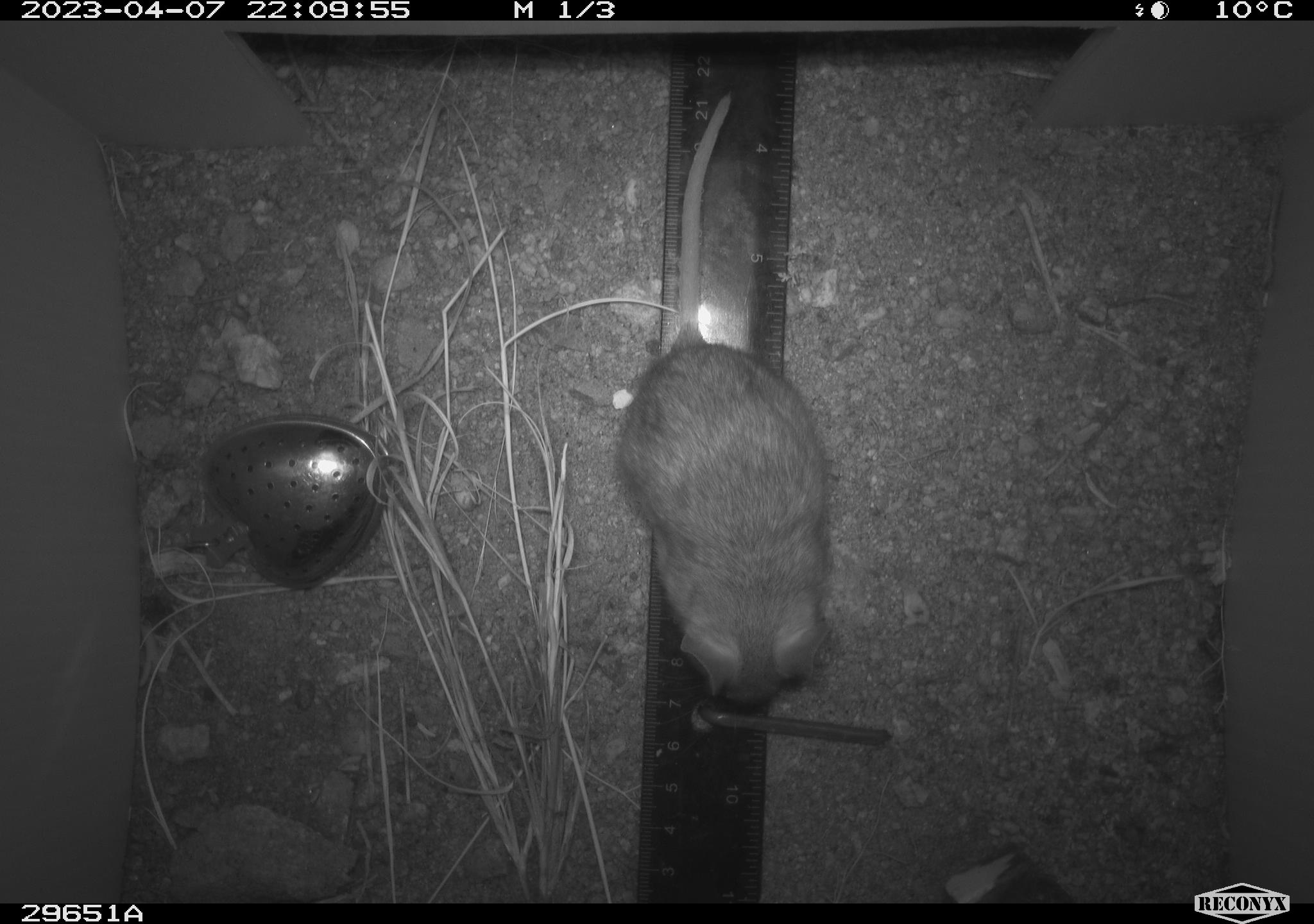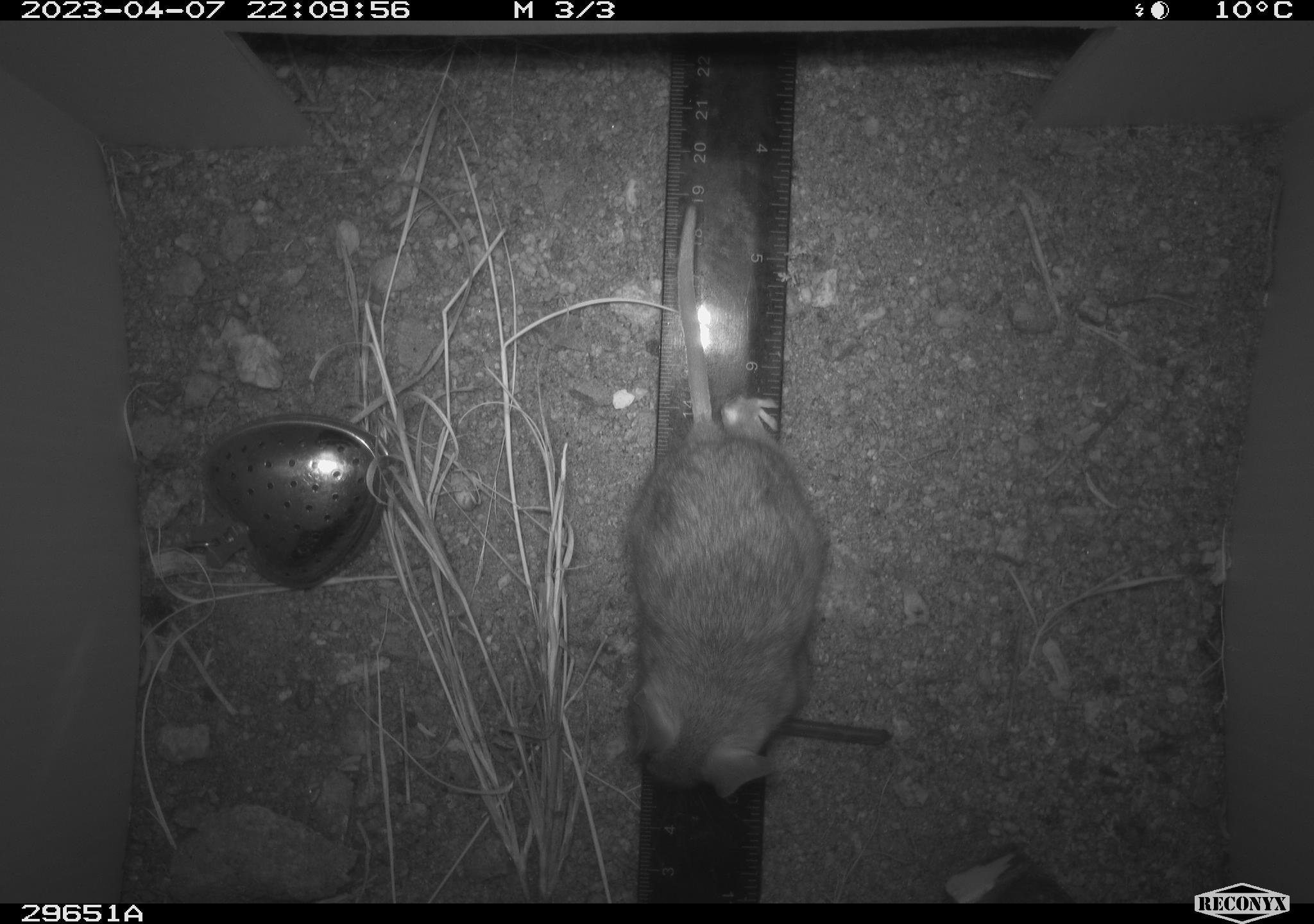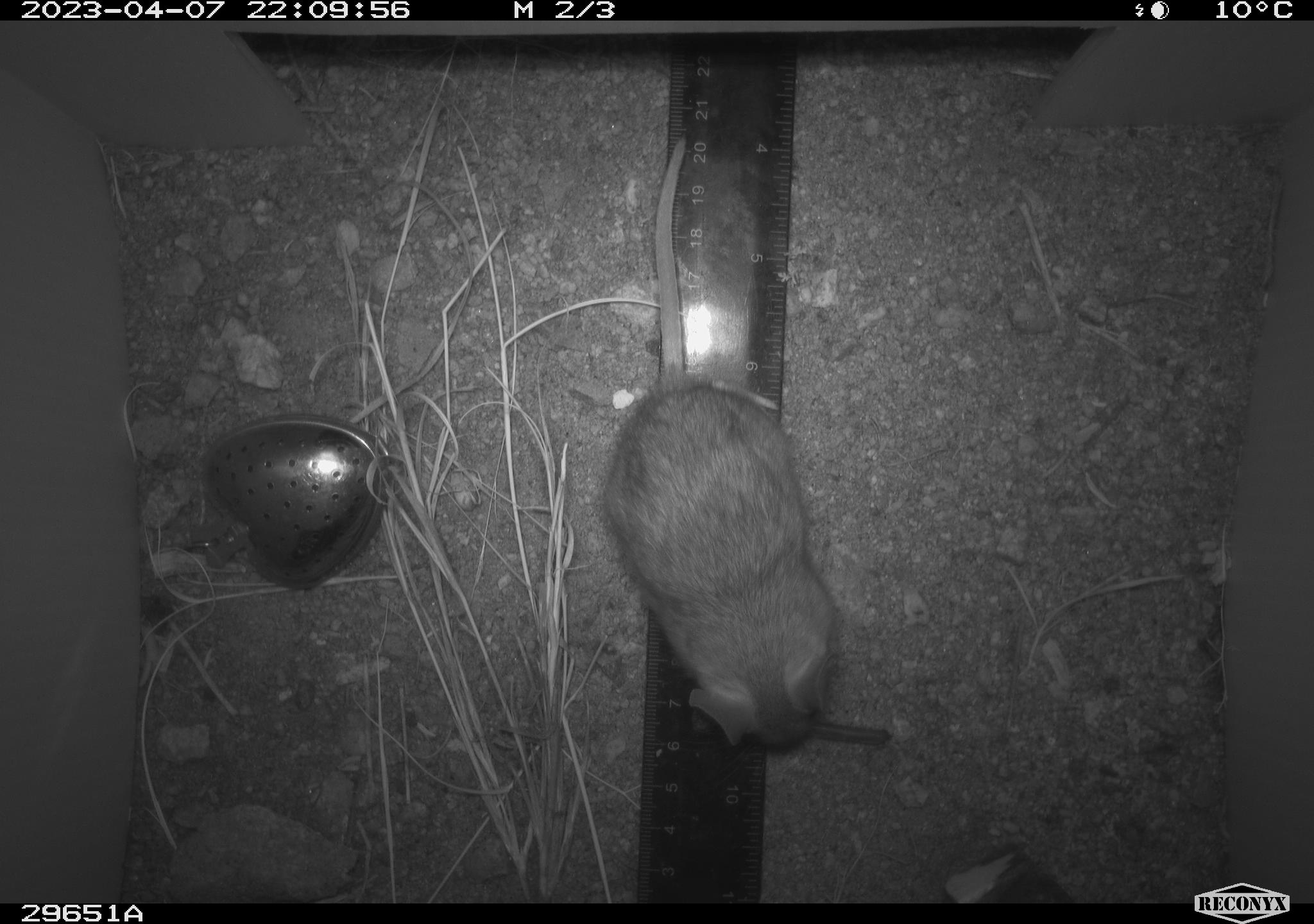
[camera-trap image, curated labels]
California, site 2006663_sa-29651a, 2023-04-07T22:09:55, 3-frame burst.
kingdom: Animalia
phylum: Chordata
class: Mammalia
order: Rodentia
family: Cricetidae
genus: Peromyscus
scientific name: Peromyscus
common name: deer mice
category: peromyscus species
Peromyscus species (deer mice) (Peromyscus).